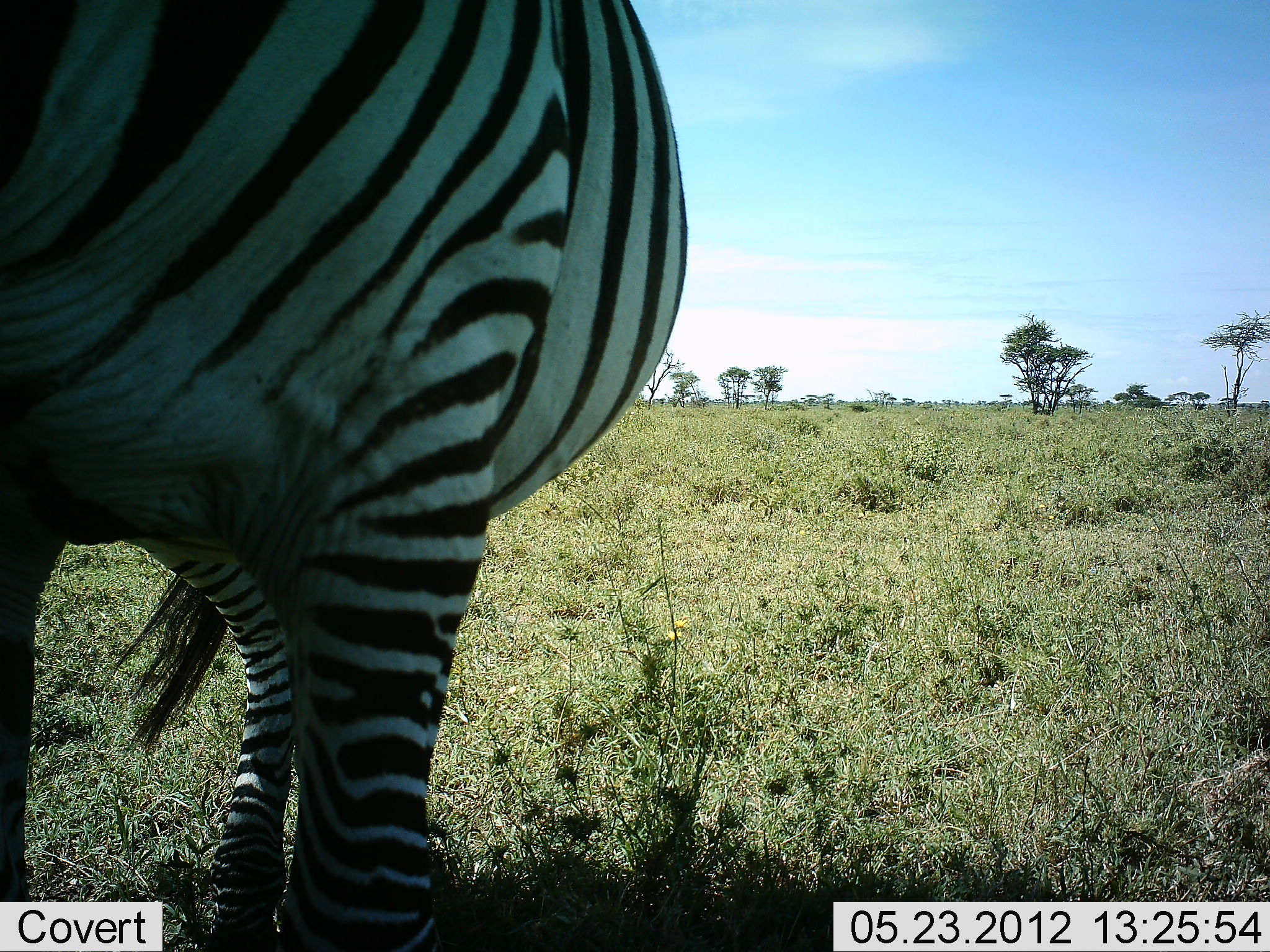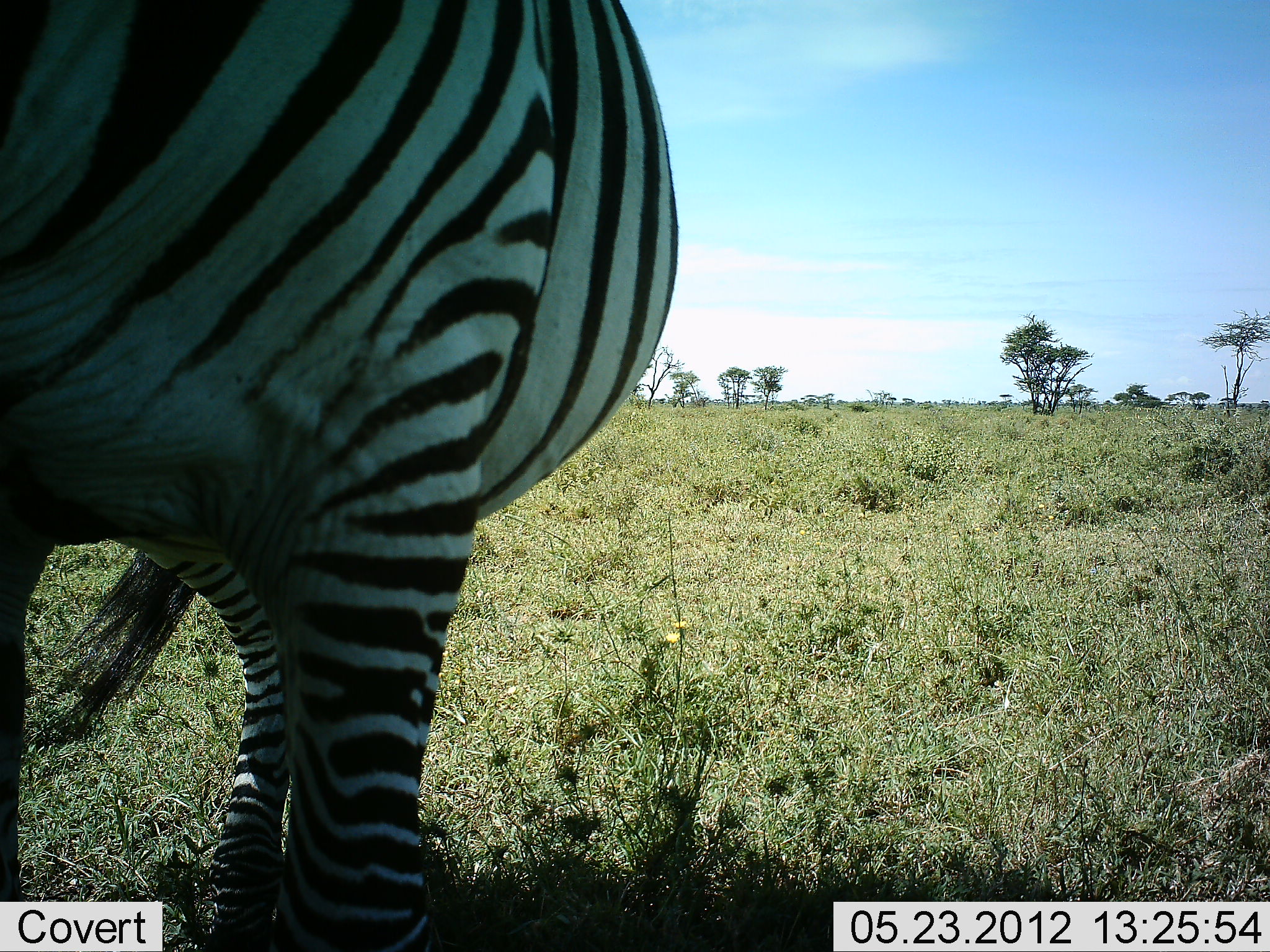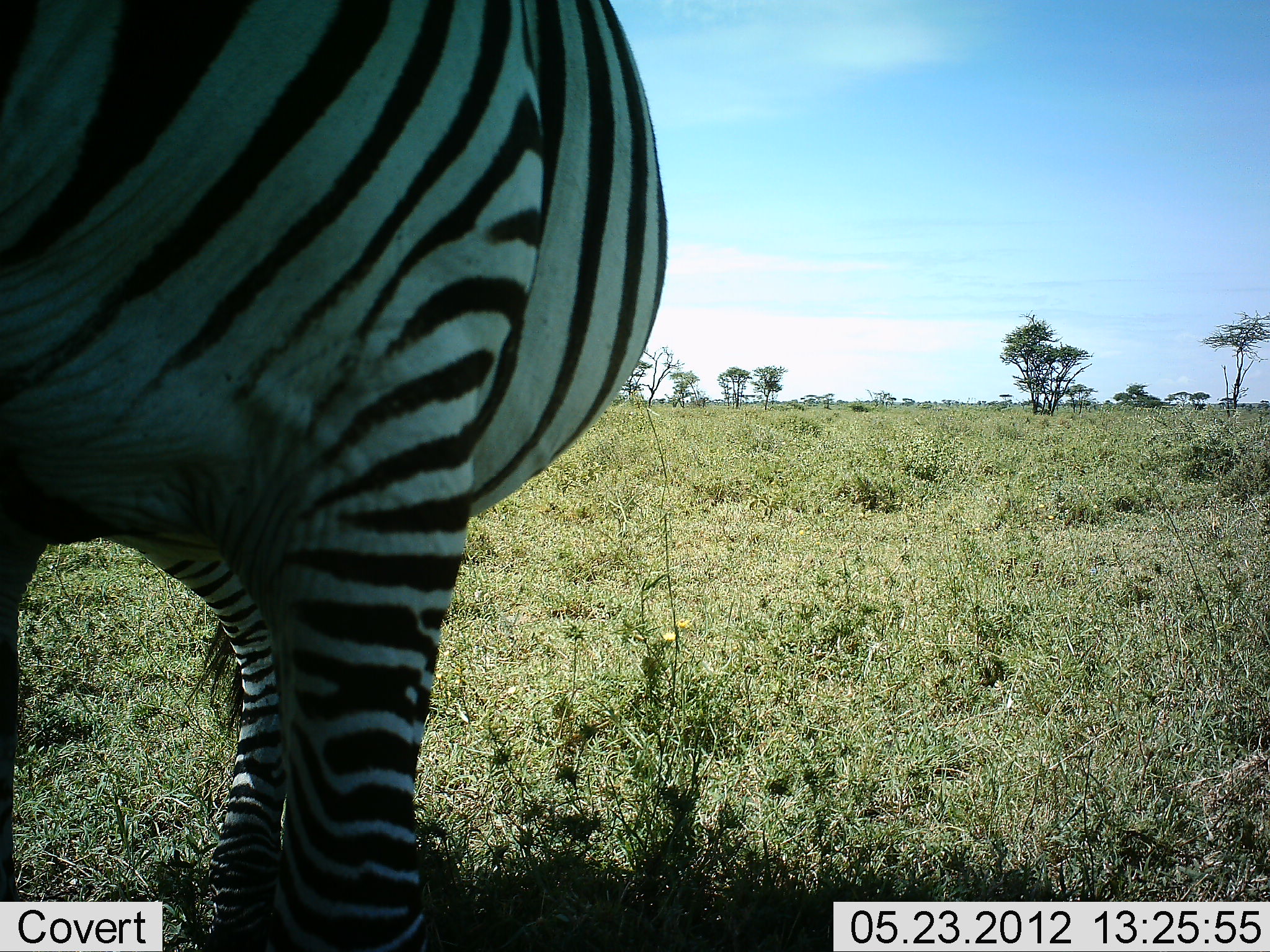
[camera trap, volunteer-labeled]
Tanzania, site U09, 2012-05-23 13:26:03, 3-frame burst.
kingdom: Animalia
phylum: Chordata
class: Mammalia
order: Perissodactyla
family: Equidae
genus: Equus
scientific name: Equus quagga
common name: plains zebra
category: zebra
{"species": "zebra (plains zebra) (Equus quagga)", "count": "1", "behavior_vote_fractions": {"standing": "100%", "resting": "0%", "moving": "0%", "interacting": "0%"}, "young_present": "0%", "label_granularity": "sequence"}